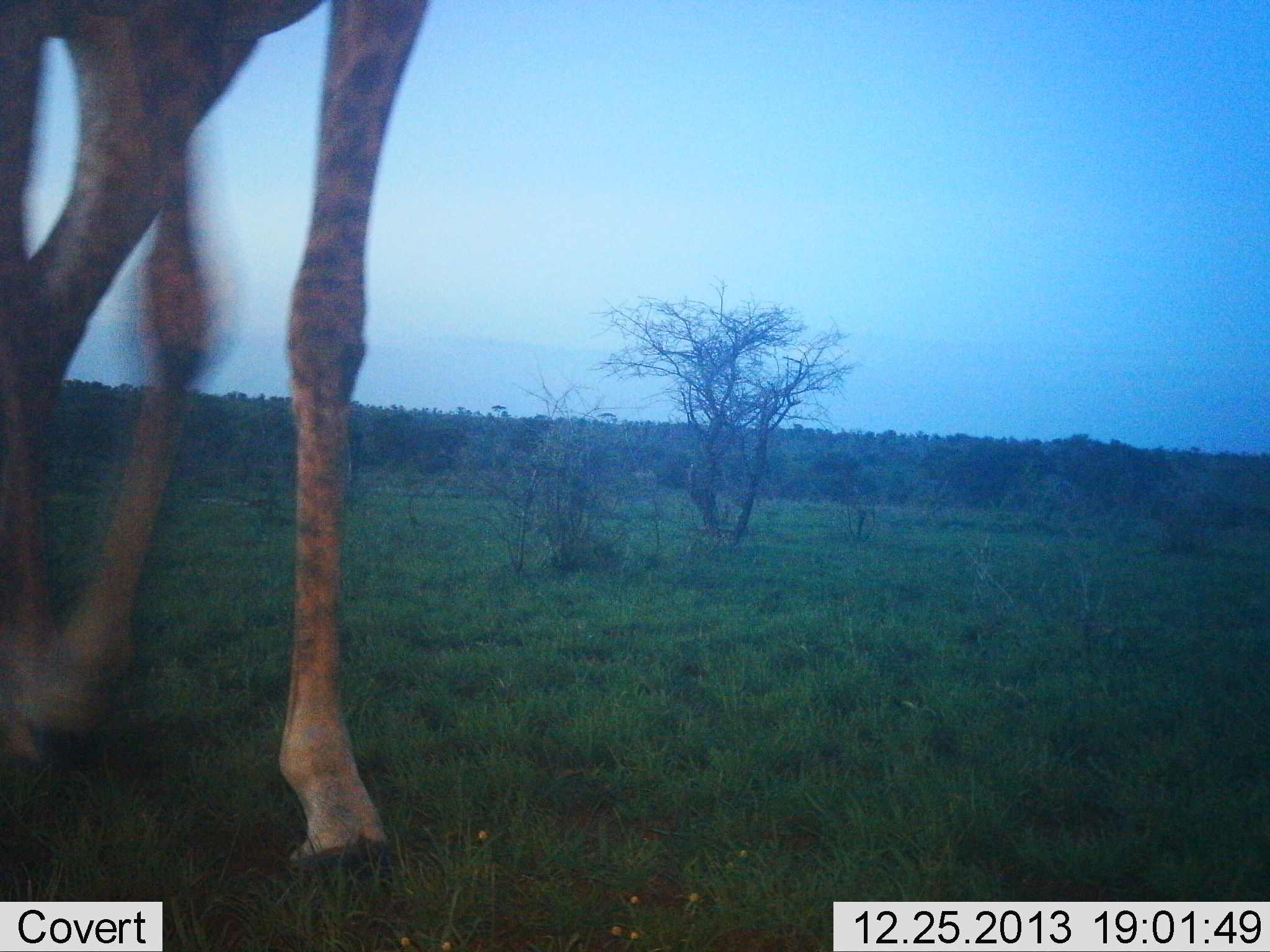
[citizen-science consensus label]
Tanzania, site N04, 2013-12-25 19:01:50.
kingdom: Animalia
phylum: Chordata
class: Mammalia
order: Artiodactyla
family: Giraffidae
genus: Giraffa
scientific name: Giraffa camelopardalis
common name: giraffe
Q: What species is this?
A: Giraffe (Giraffa camelopardalis).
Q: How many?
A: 1.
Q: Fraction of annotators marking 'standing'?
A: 28%.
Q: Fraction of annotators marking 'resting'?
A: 0%.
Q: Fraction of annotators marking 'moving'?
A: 77%.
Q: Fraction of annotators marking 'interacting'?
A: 0%.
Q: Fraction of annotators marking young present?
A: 0%.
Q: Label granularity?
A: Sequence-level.